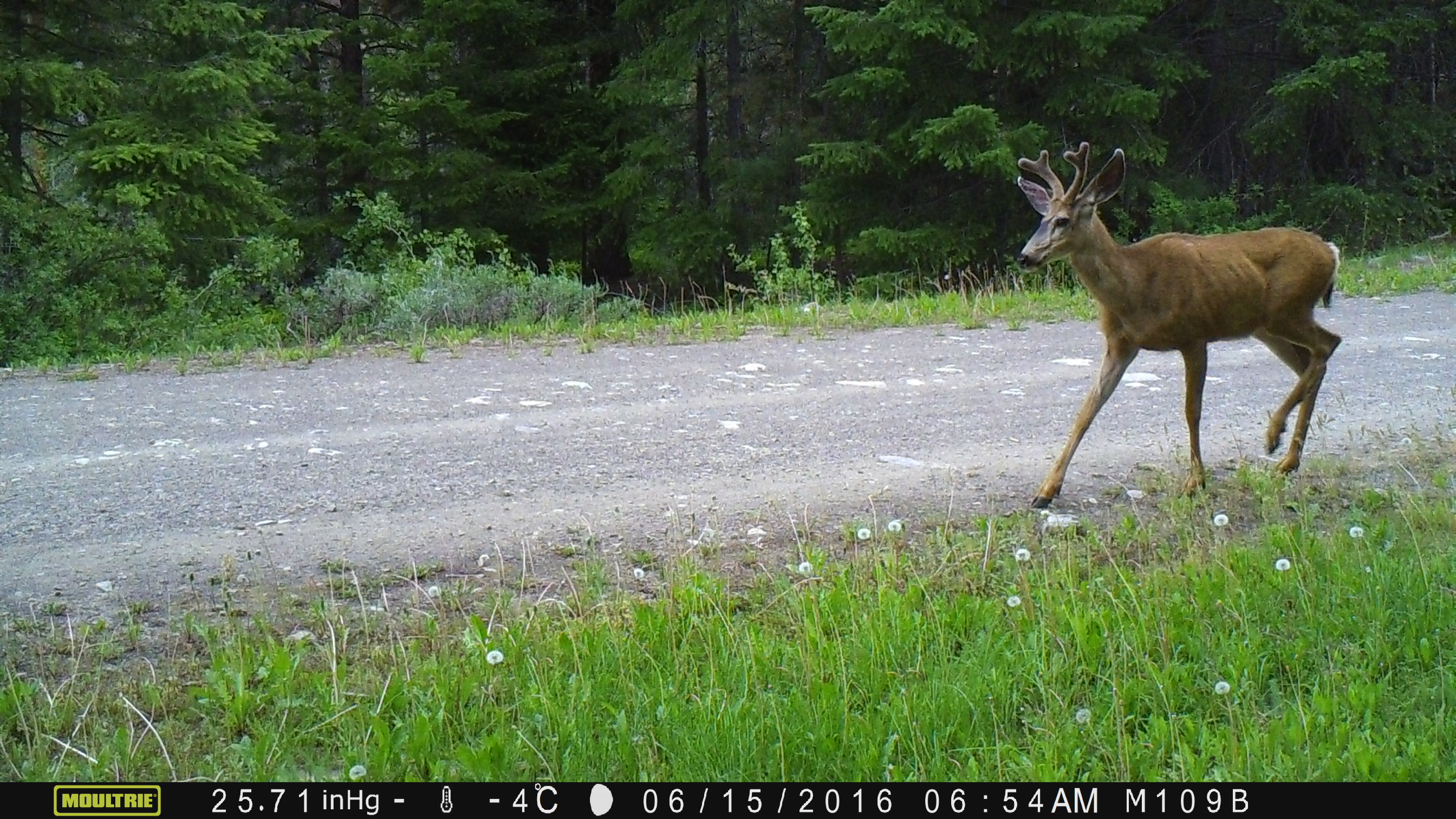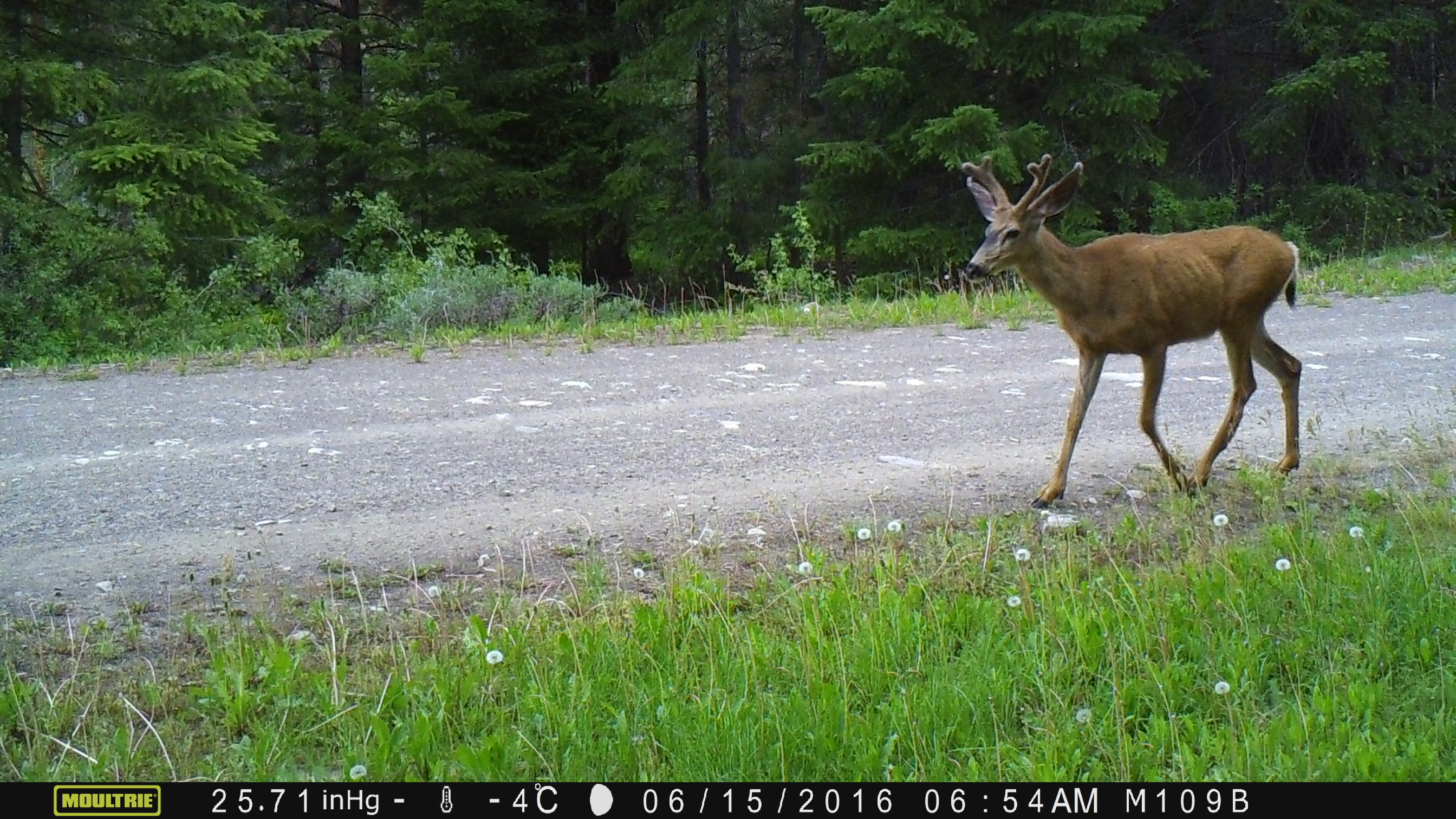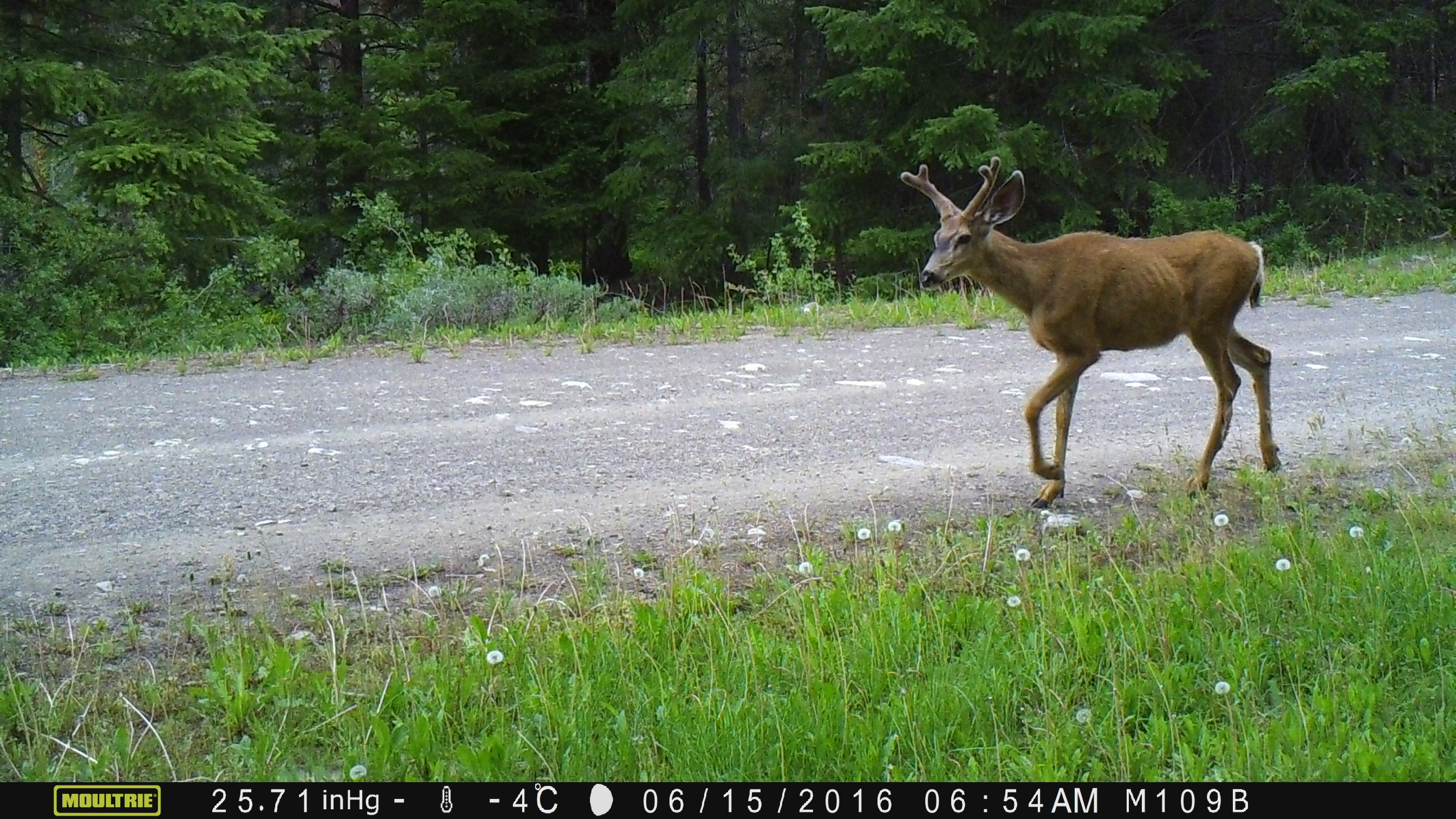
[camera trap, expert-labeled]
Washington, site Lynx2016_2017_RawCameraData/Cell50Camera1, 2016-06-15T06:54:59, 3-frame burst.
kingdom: Animalia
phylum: Chordata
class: Mammalia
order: Artiodactyla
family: Cervidae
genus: Odocoileus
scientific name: Odocoileus hemionus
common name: mule deer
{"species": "Odocoileus hemionus (mule deer)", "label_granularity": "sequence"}